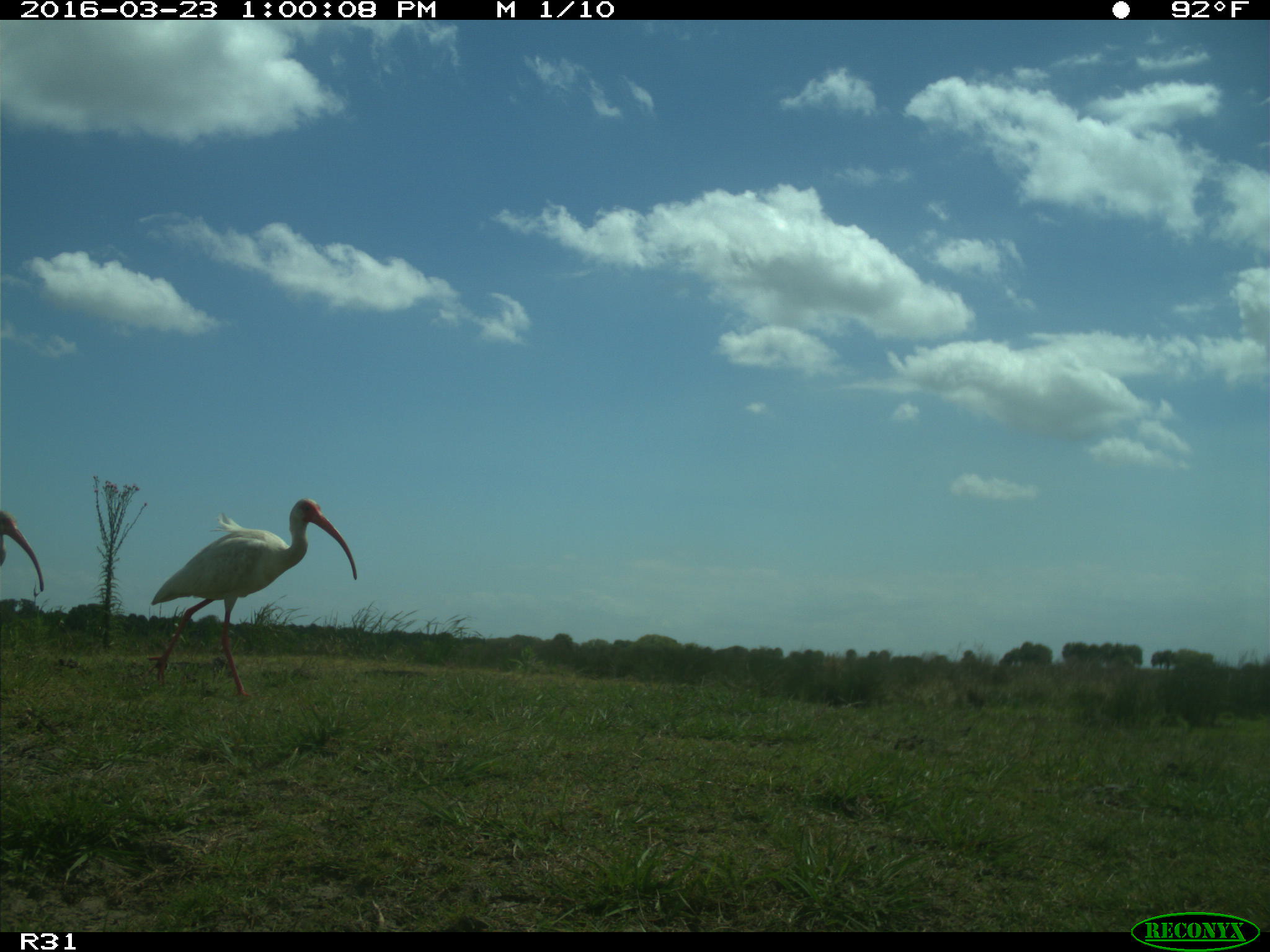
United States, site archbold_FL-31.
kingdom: Animalia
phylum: Chordata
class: Aves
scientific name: Aves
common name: birds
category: unidentified bird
Unidentified bird (birds) (Aves).